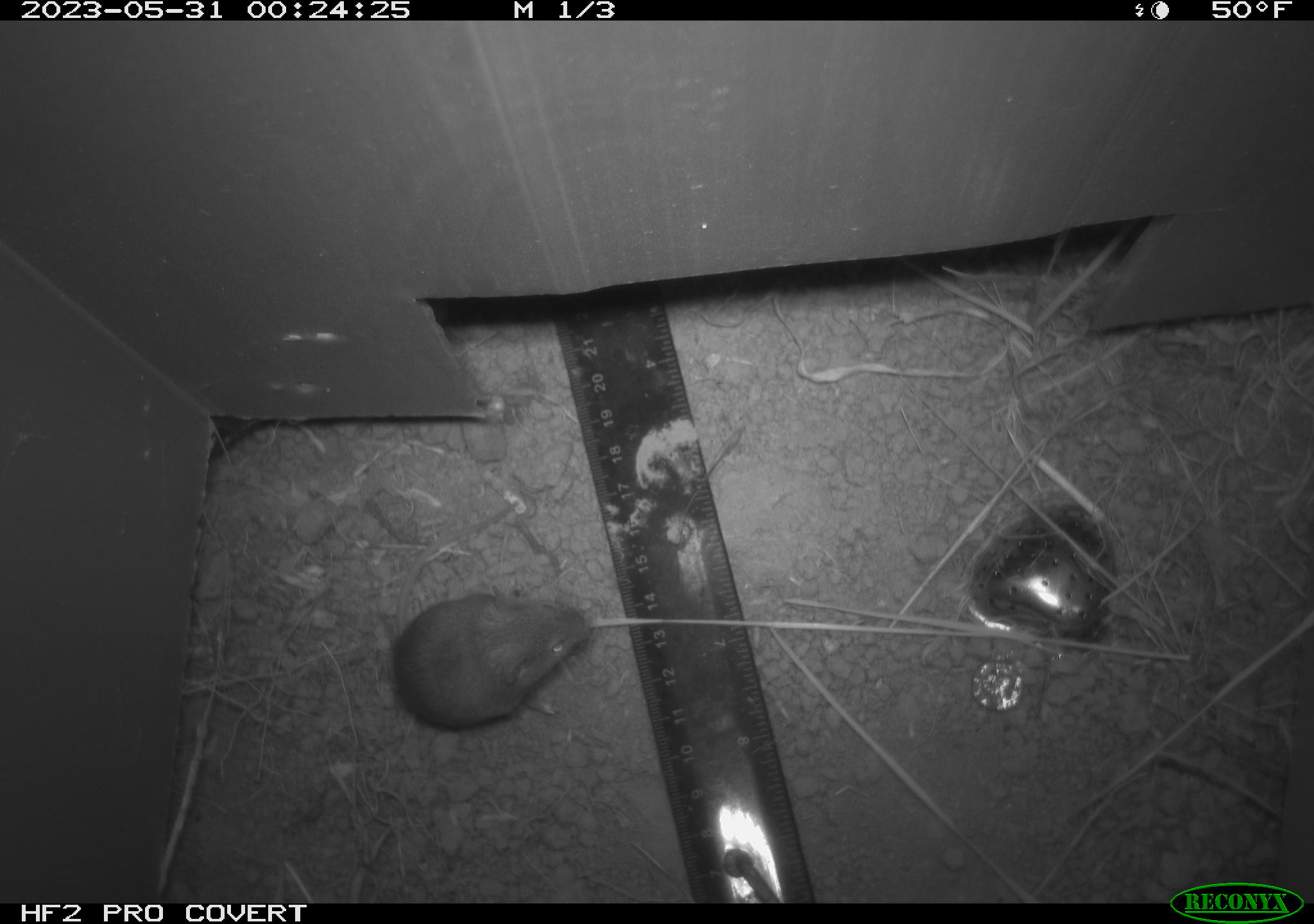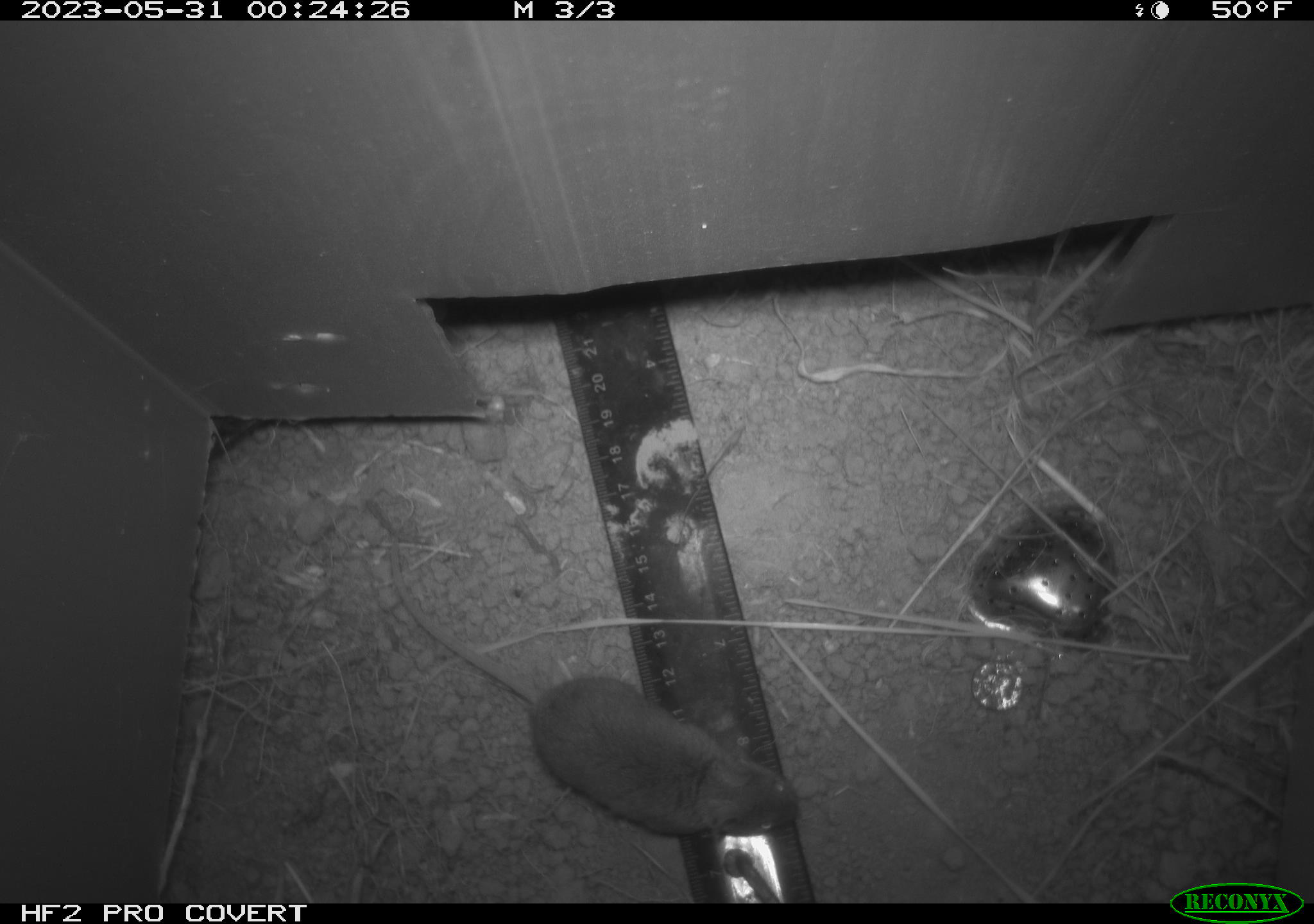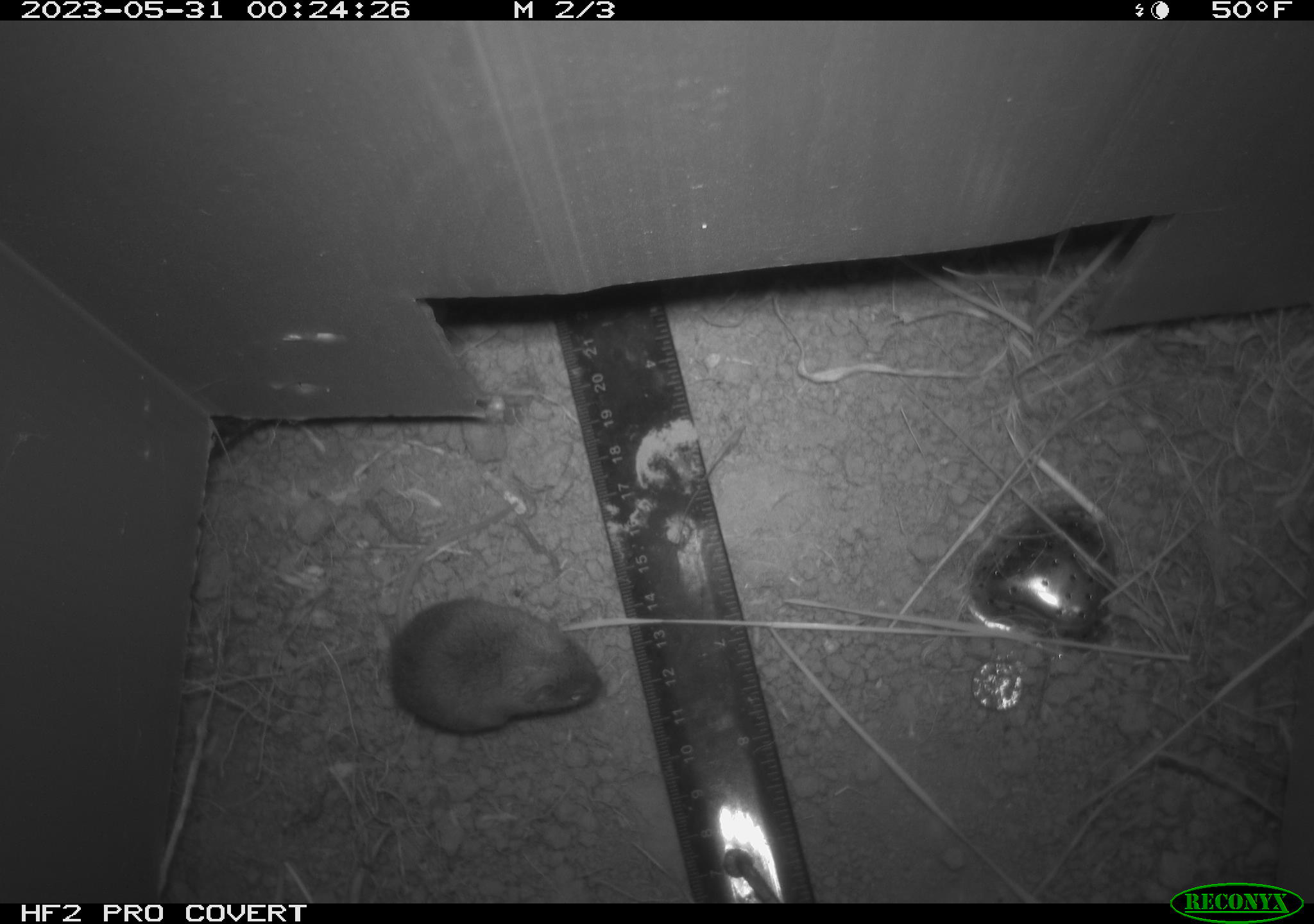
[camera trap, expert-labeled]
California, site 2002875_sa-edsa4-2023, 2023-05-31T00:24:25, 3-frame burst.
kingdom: Animalia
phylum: Chordata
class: Mammalia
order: Rodentia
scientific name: Rodentia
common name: mouse species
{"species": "mouse species (Rodentia)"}